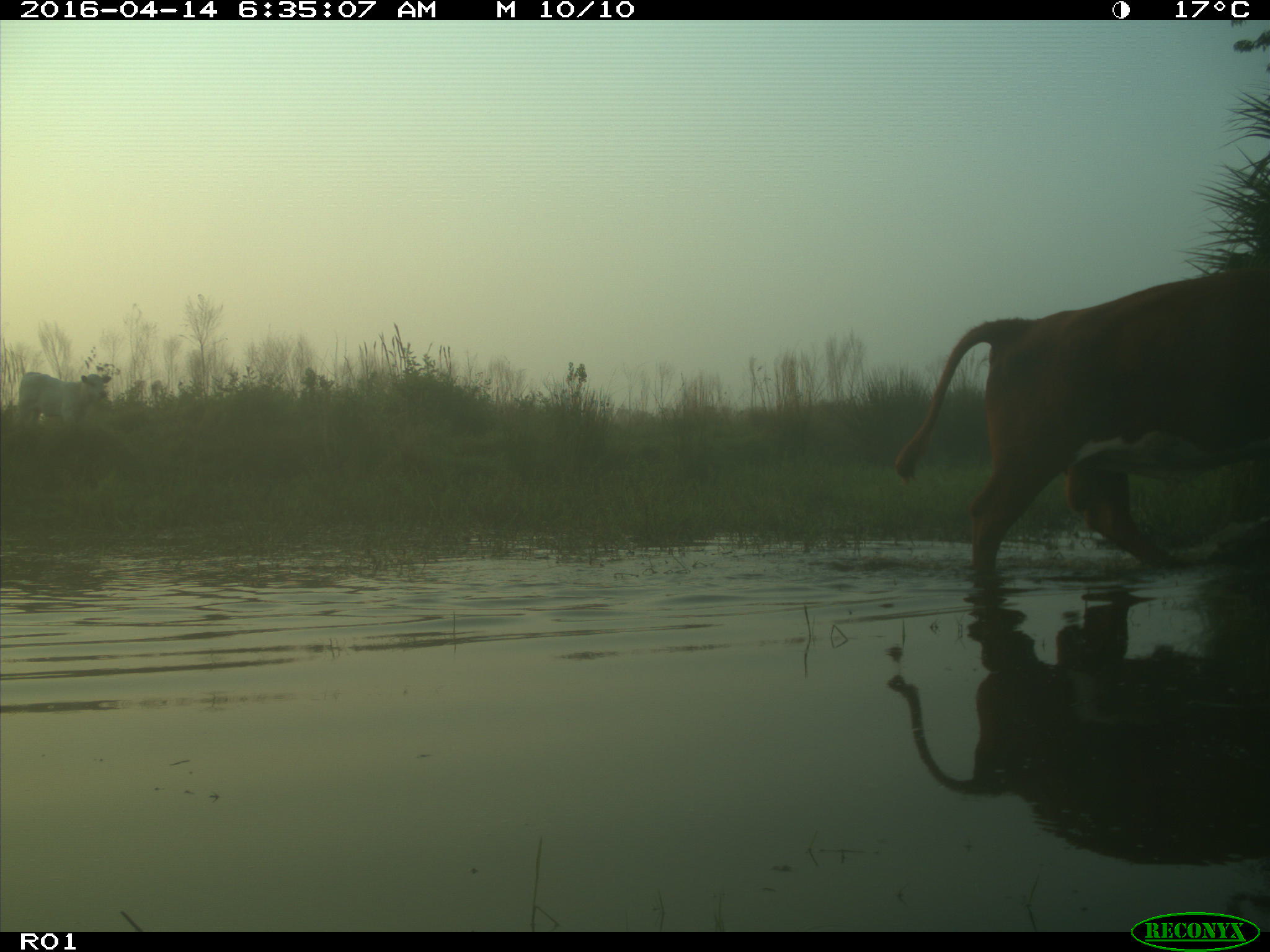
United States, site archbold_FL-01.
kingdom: Animalia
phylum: Chordata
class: Mammalia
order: Artiodactyla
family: Bovidae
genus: Bos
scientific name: Bos taurus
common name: domestic cow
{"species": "Bos taurus (domestic cow)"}